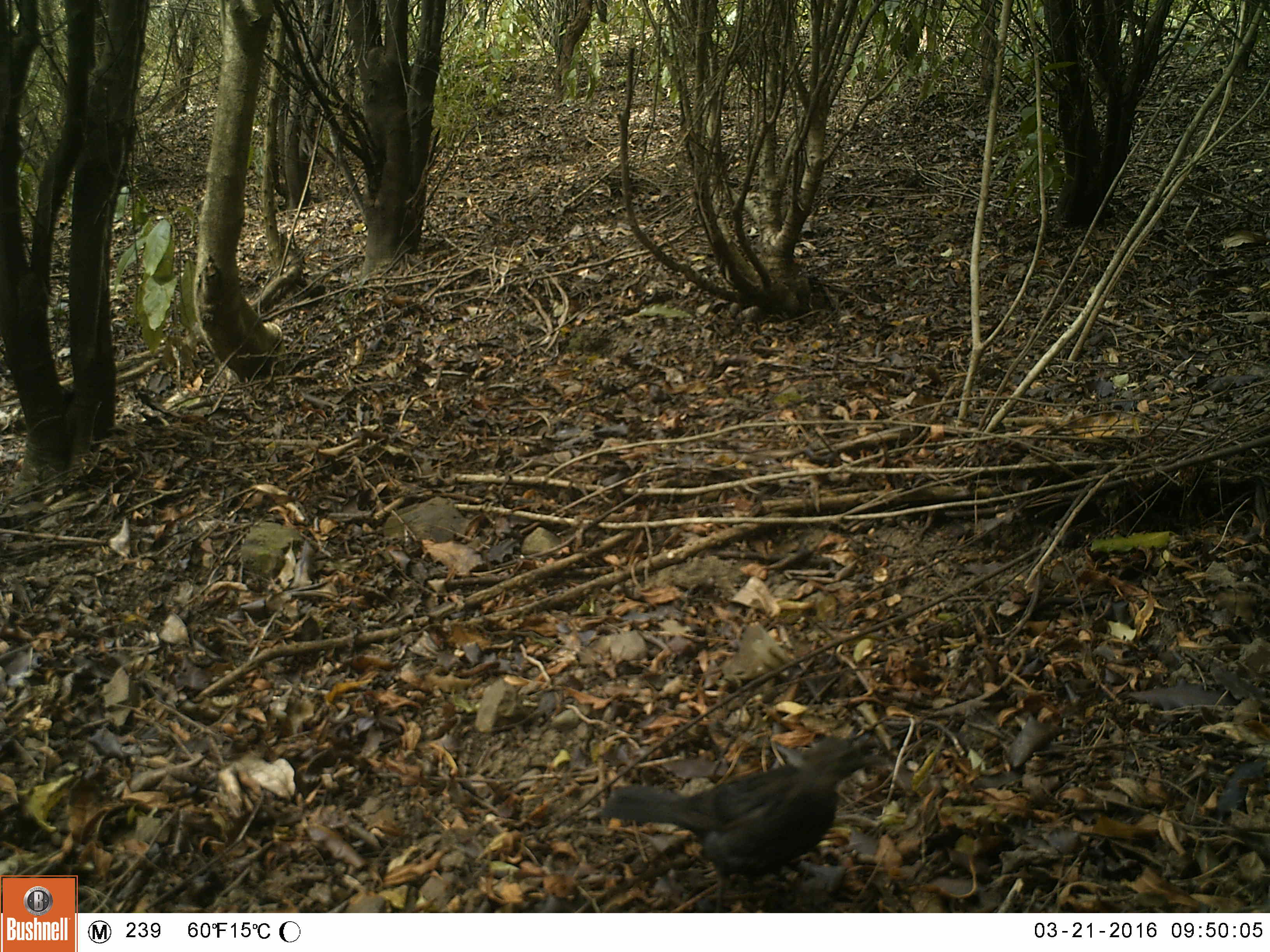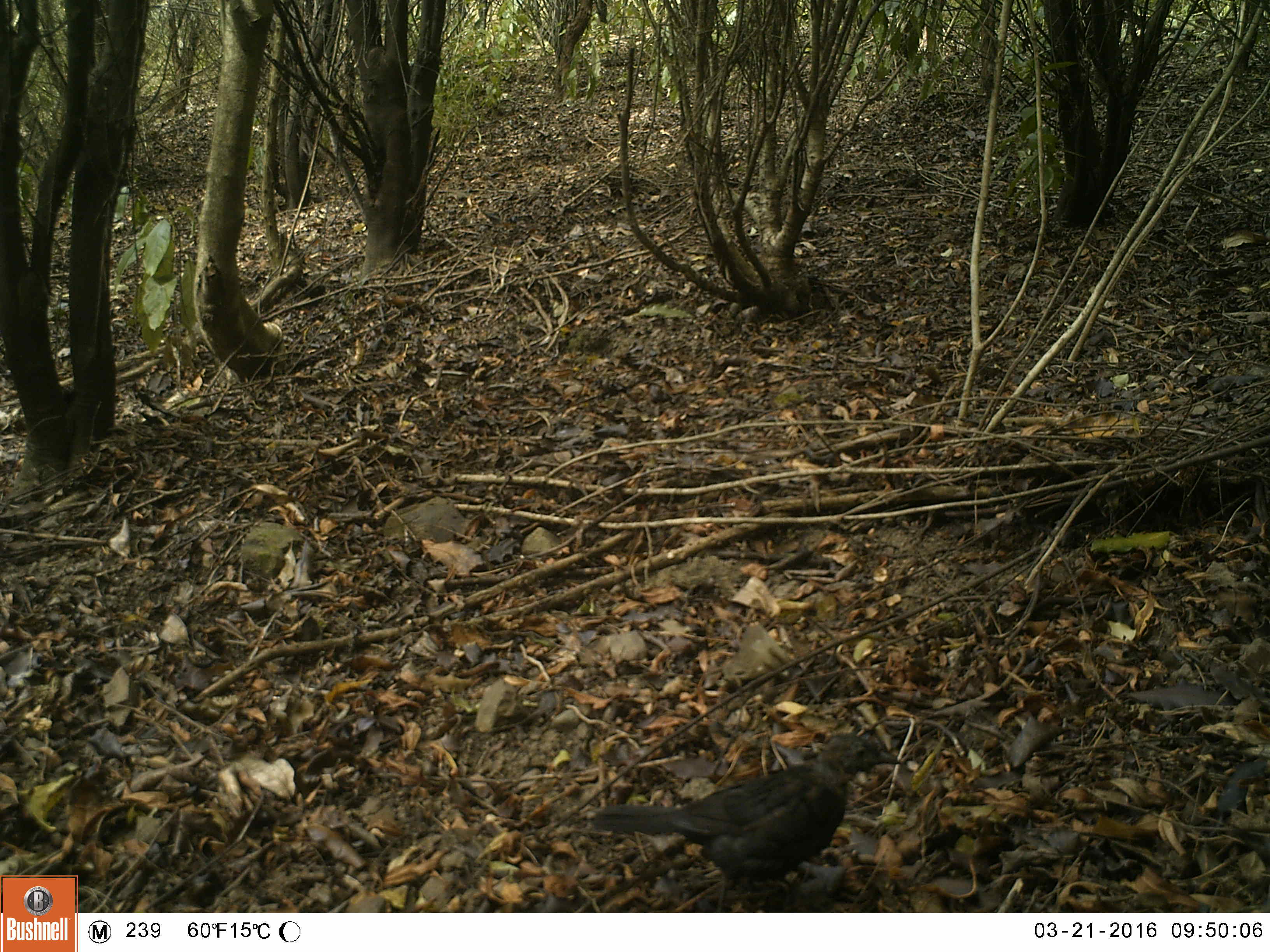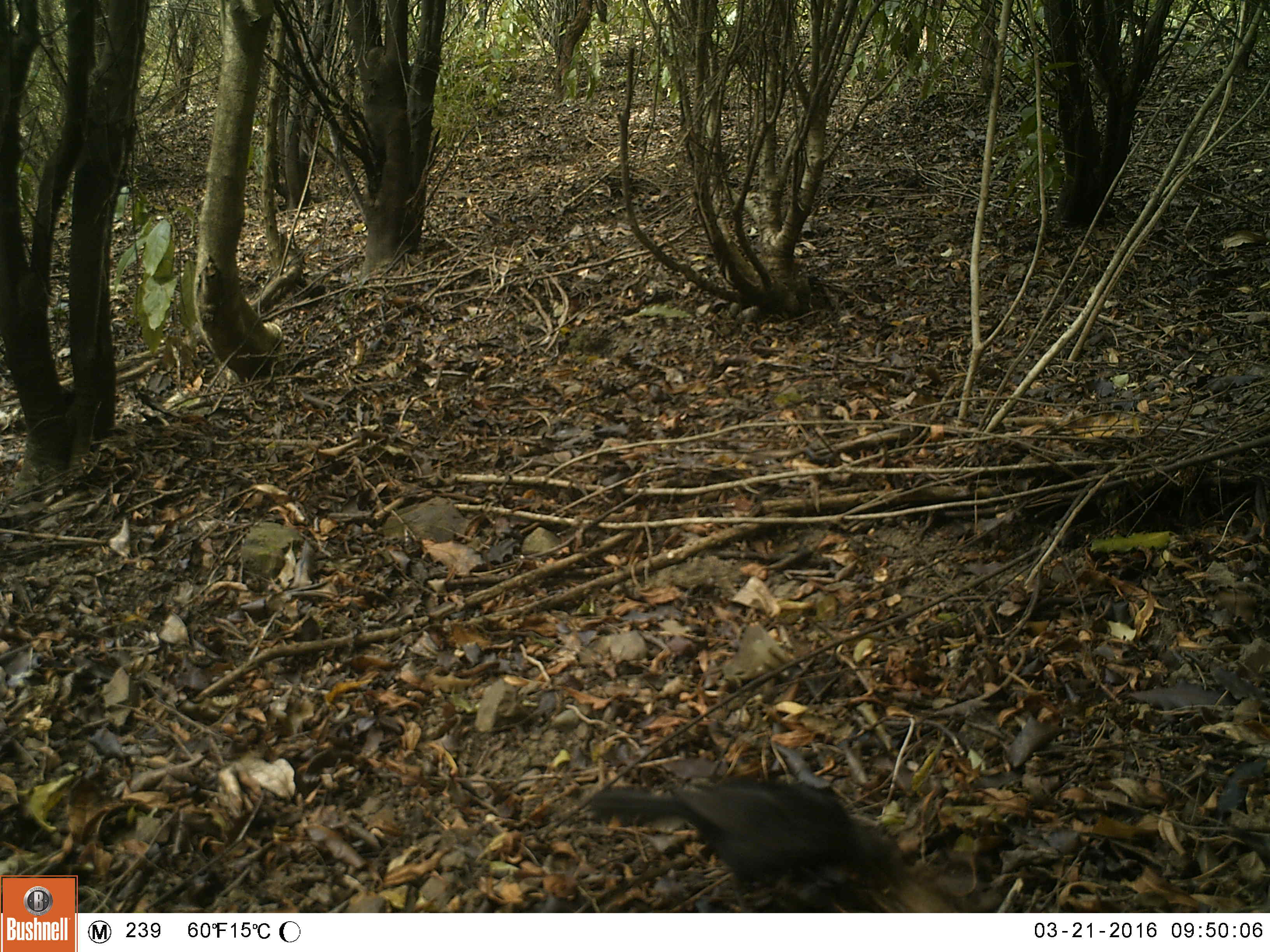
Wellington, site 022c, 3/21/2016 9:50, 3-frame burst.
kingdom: Animalia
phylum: Chordata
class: Aves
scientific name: Aves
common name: bird